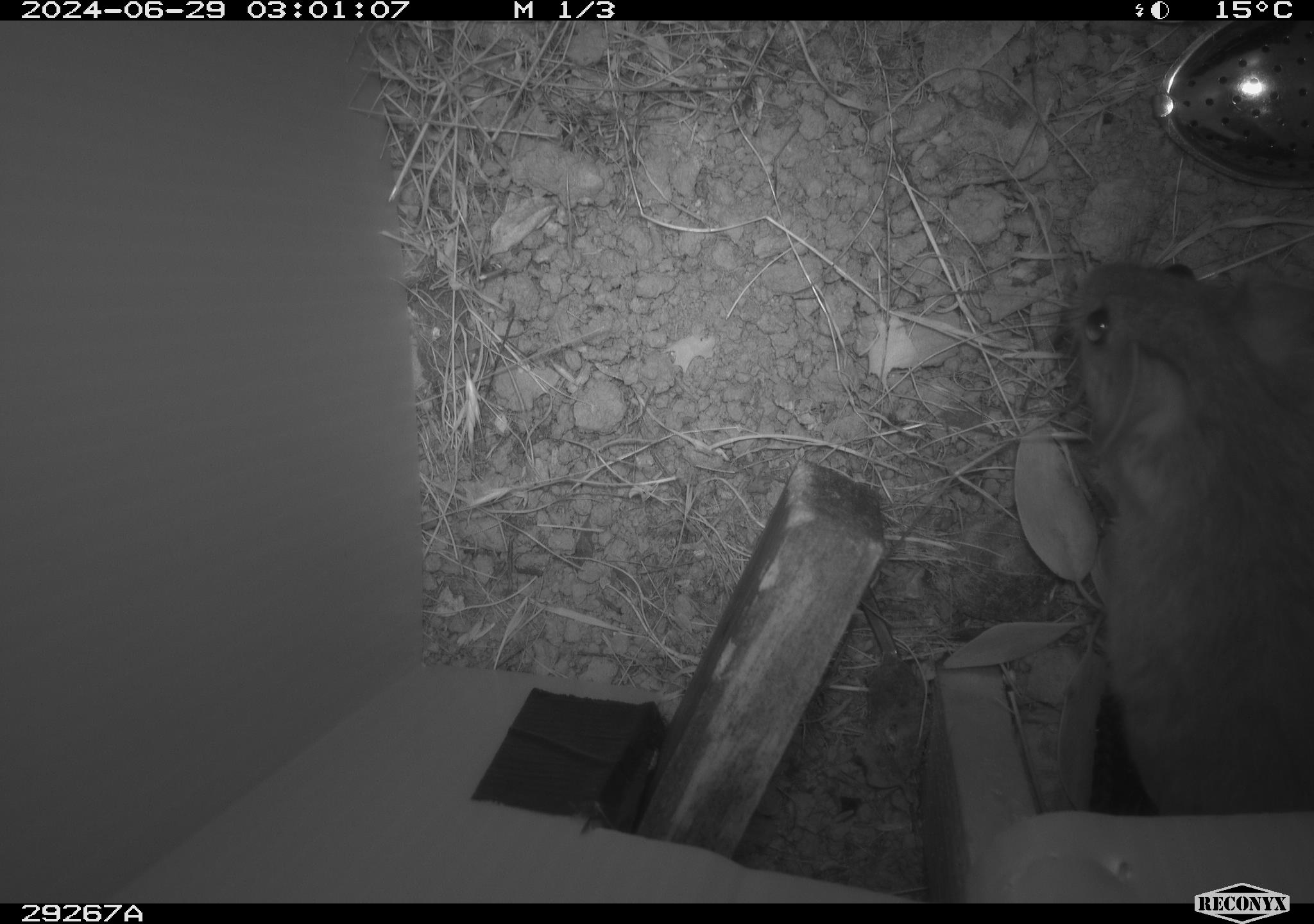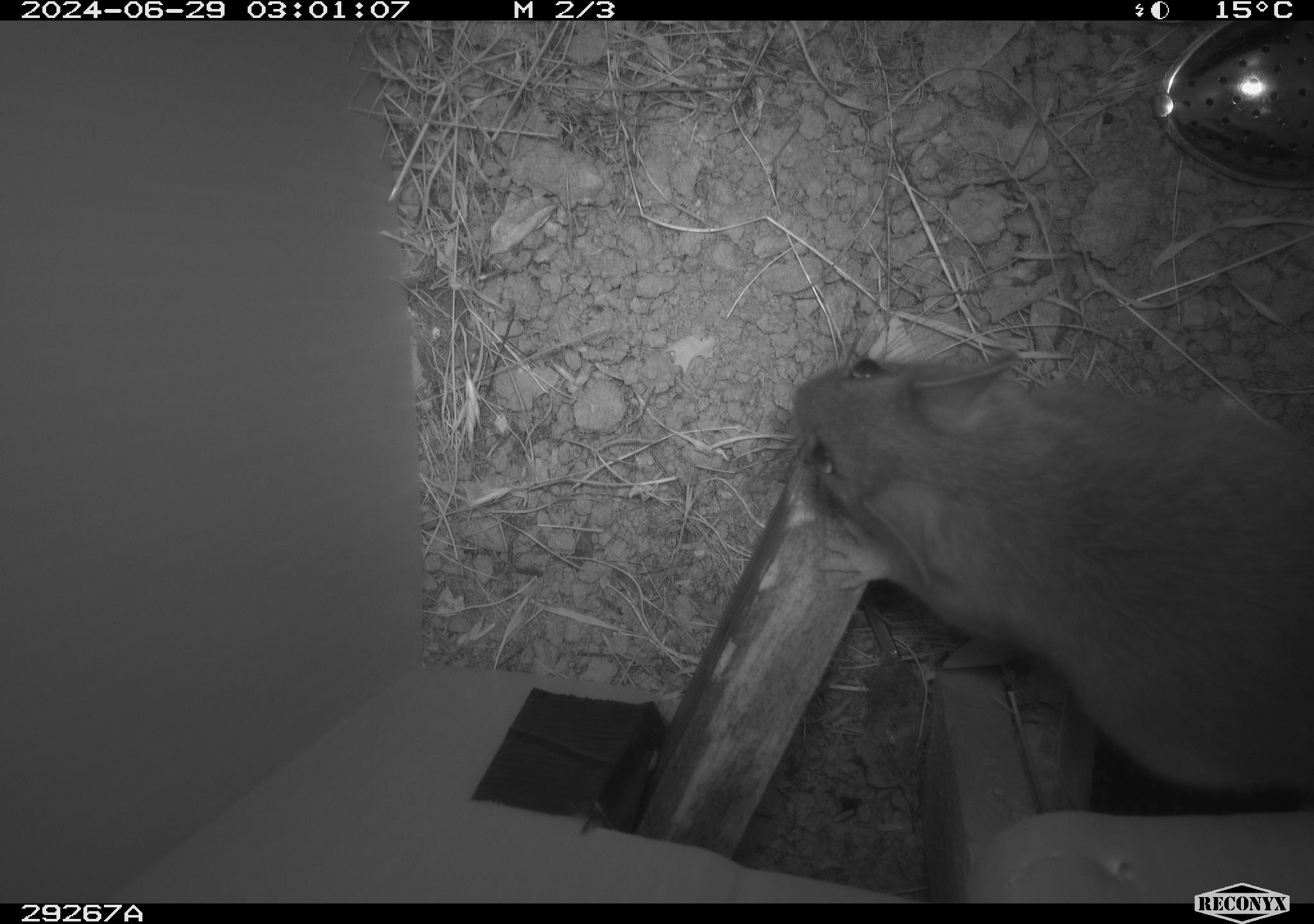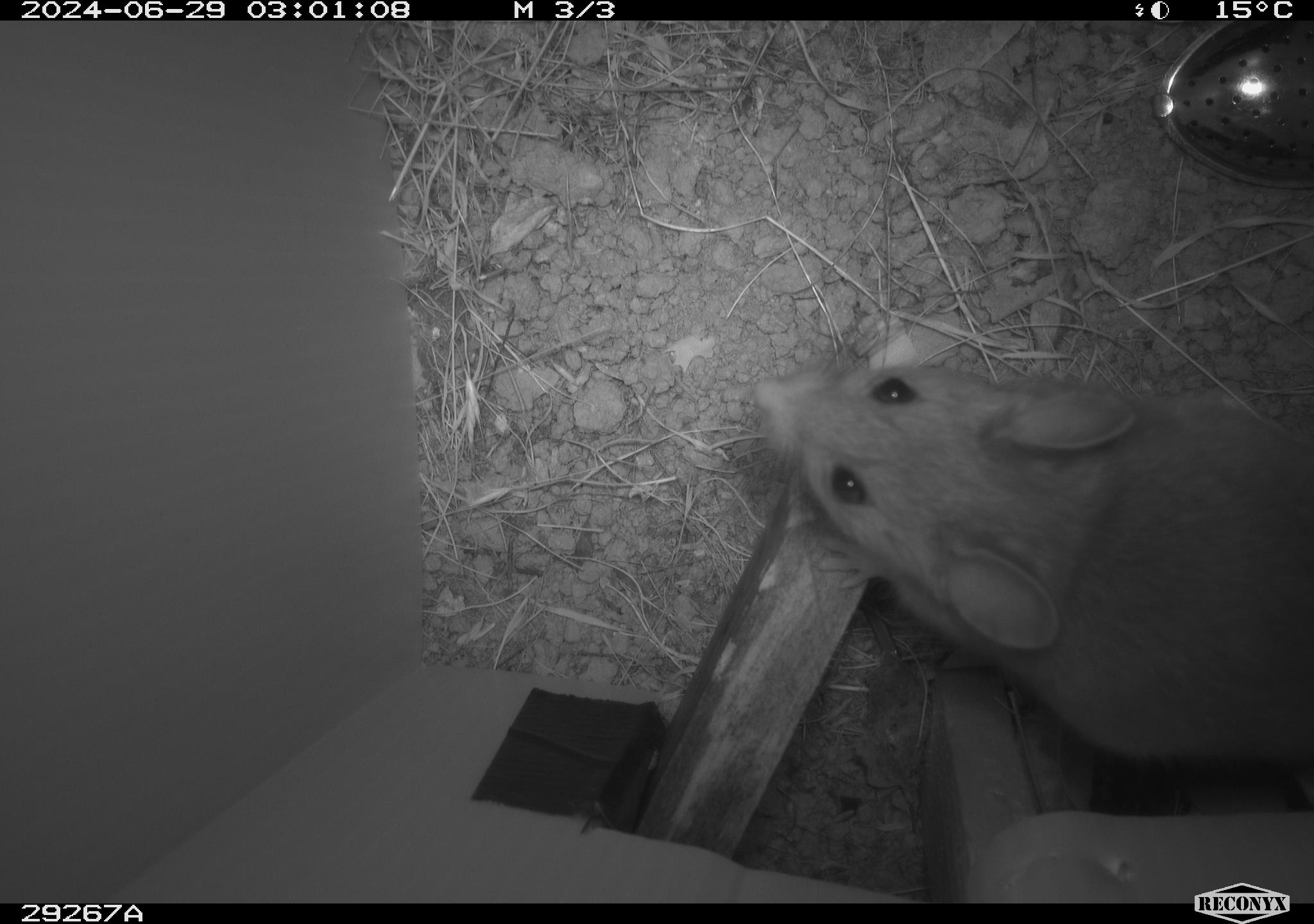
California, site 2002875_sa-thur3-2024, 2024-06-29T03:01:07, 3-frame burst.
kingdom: Animalia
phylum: Chordata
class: Mammalia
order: Rodentia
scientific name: Rodentia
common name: rodent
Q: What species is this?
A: Rodent (Rodentia).